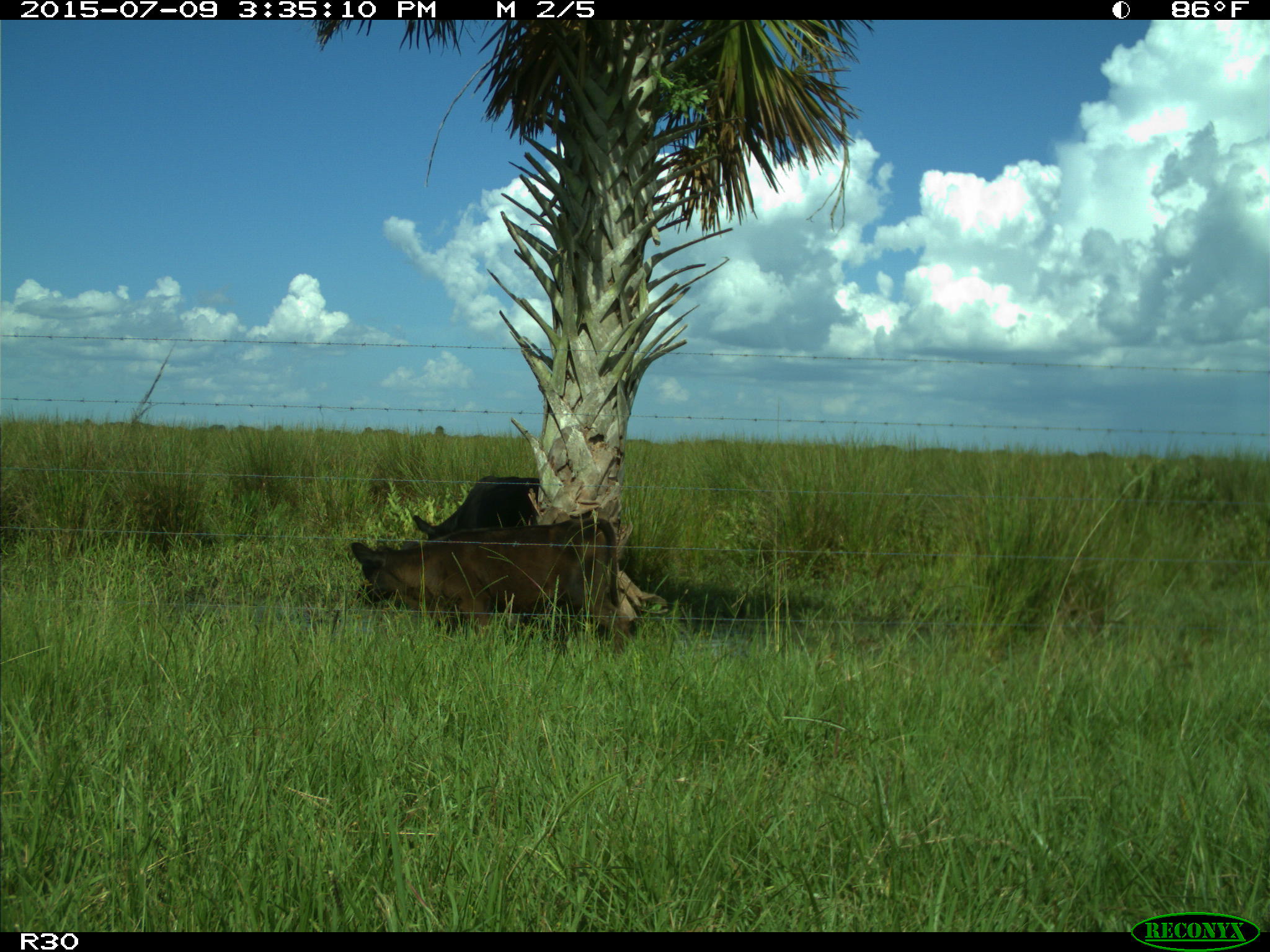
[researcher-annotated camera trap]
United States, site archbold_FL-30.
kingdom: Animalia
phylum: Chordata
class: Mammalia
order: Artiodactyla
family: Bovidae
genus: Bos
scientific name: Bos taurus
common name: domestic cow